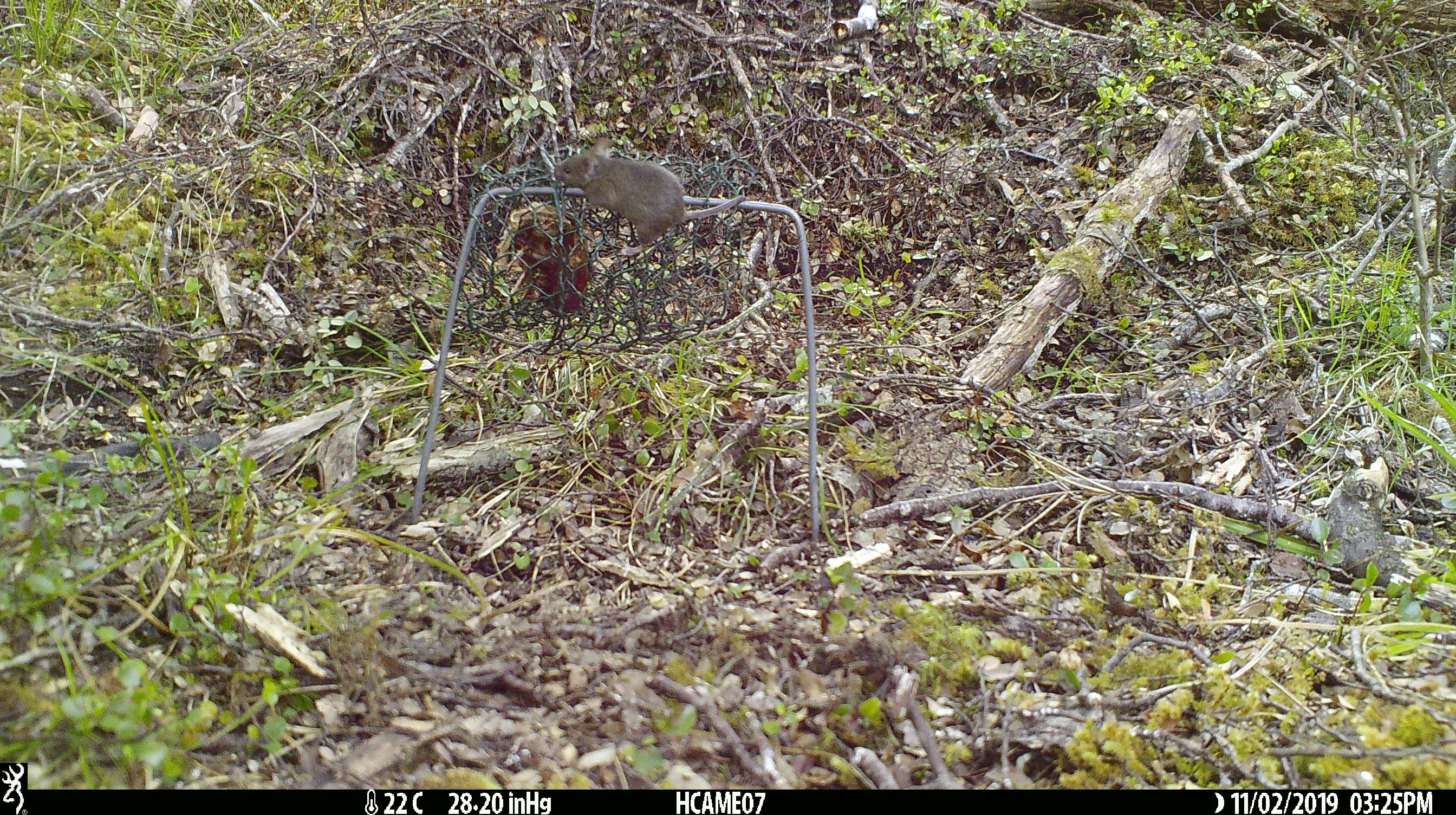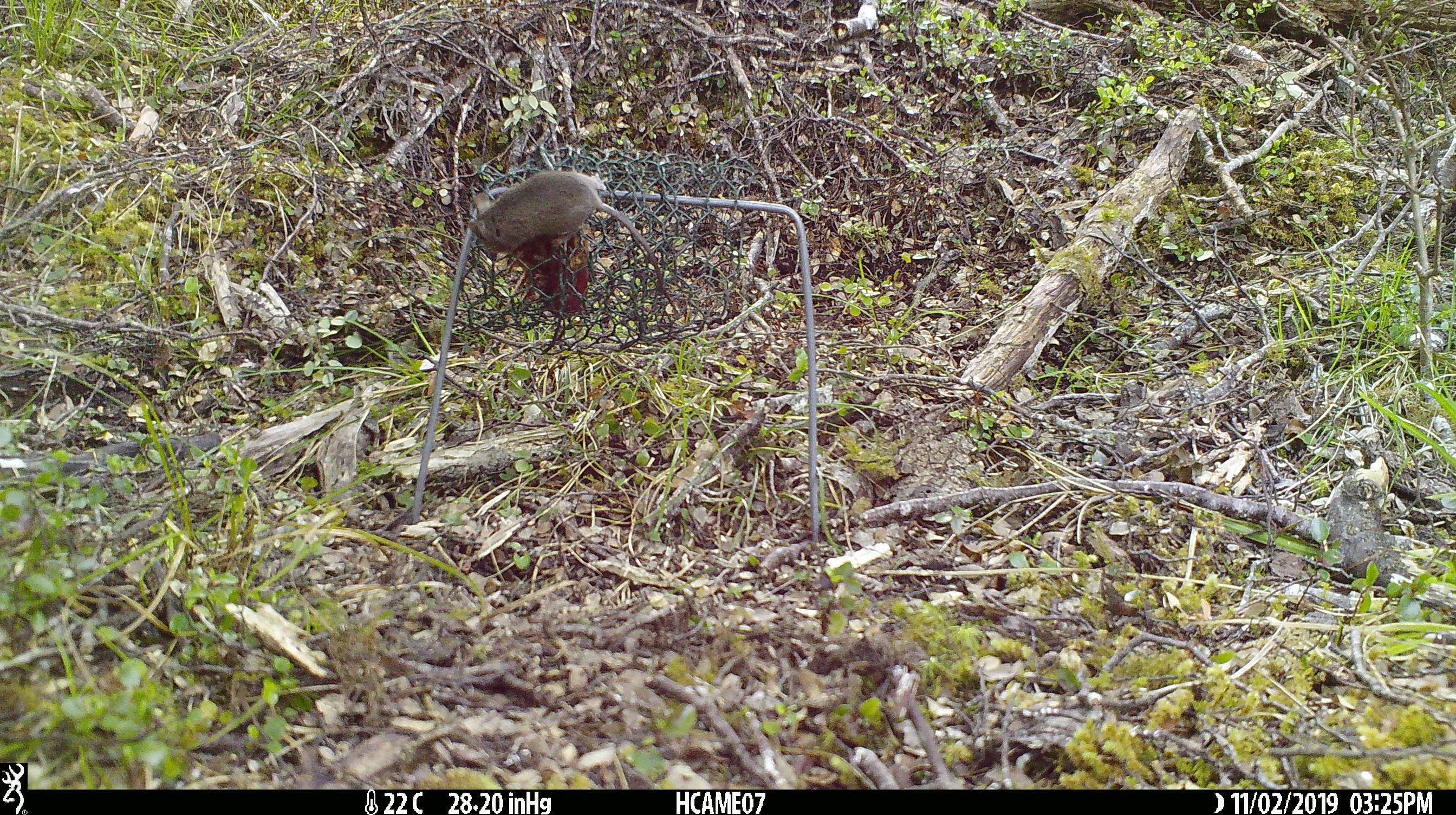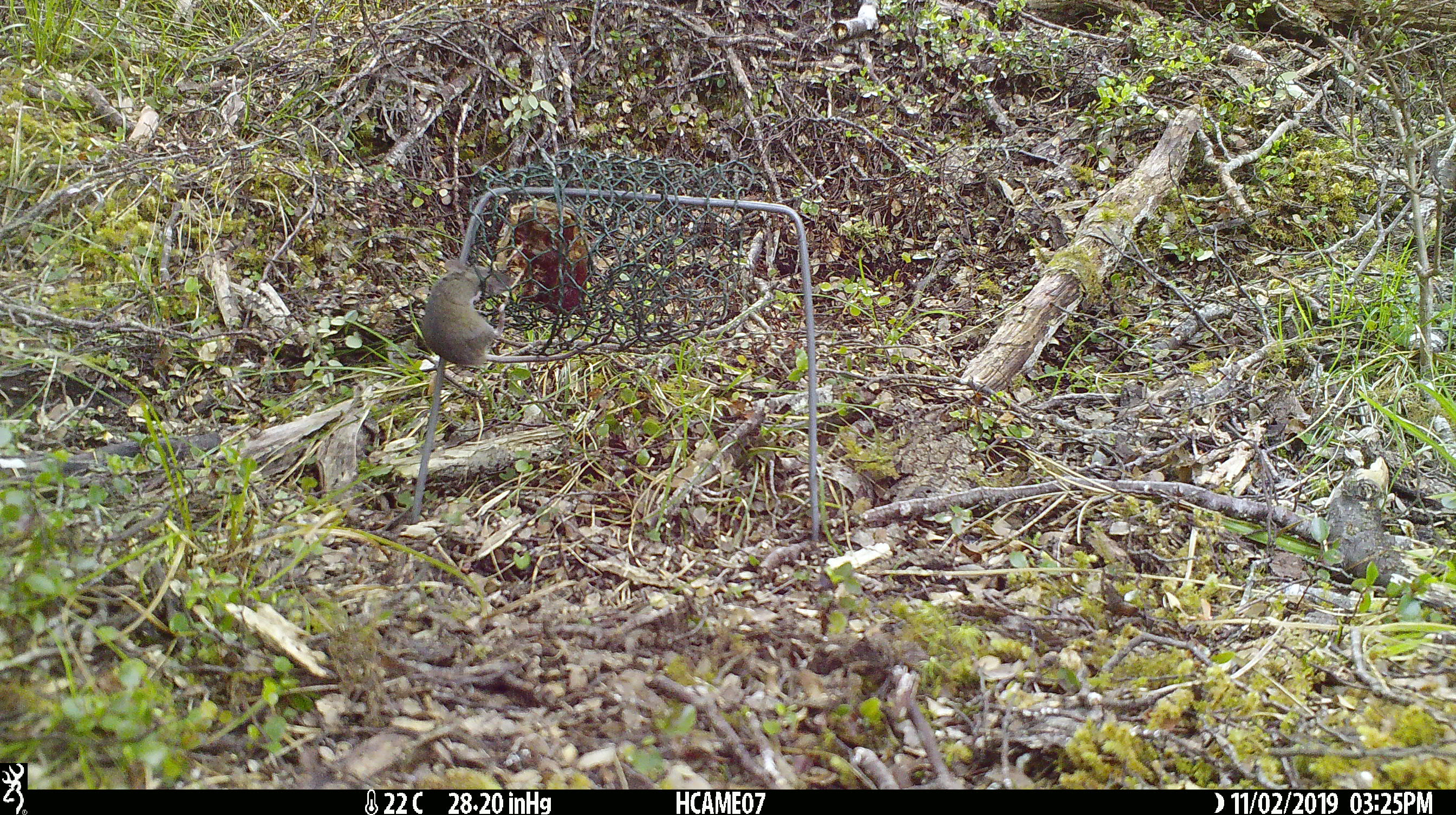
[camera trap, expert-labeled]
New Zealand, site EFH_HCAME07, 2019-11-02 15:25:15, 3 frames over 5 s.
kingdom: Animalia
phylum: Chordata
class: Mammalia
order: Rodentia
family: Muridae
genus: Mus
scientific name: Mus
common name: mouse